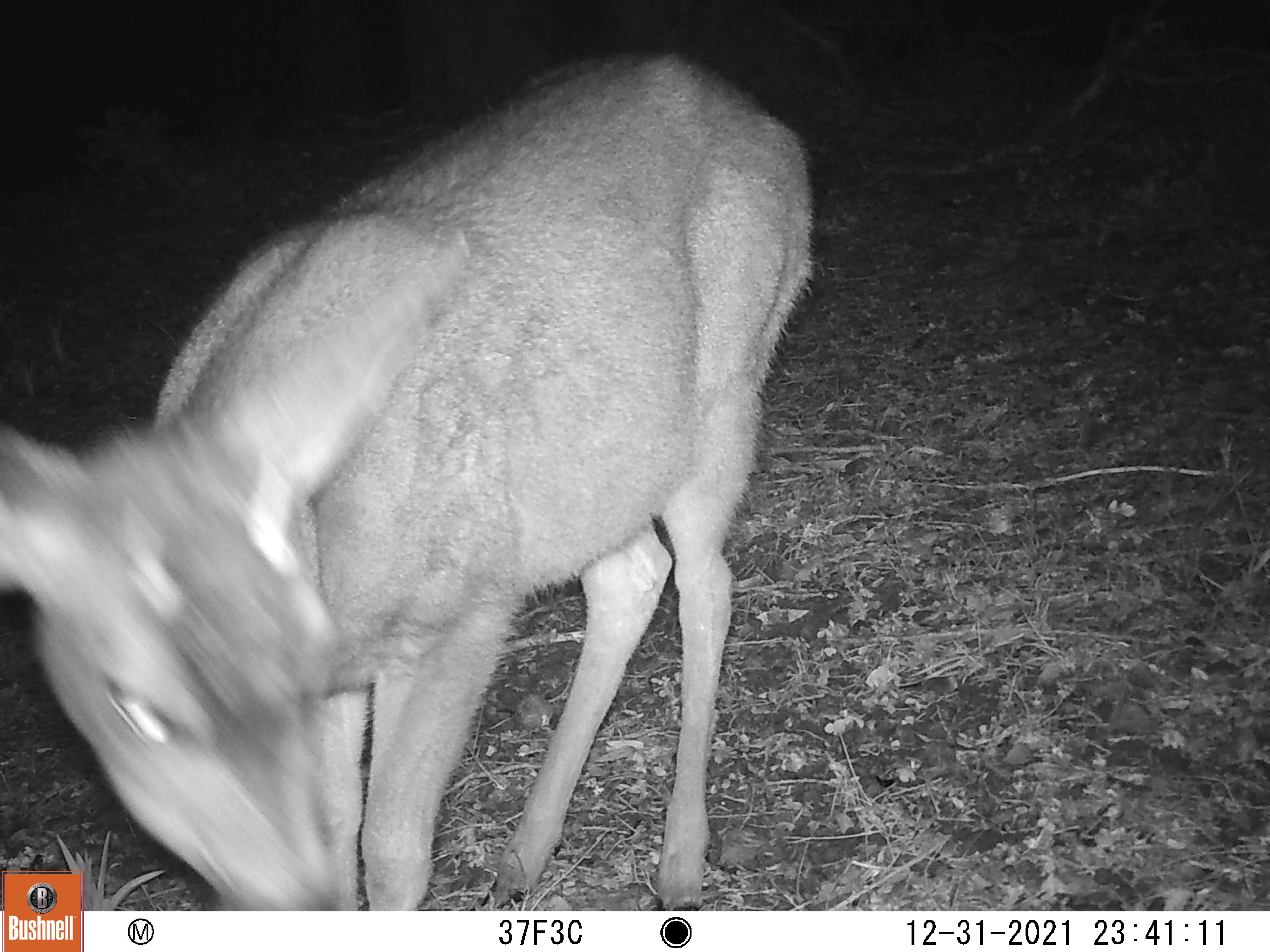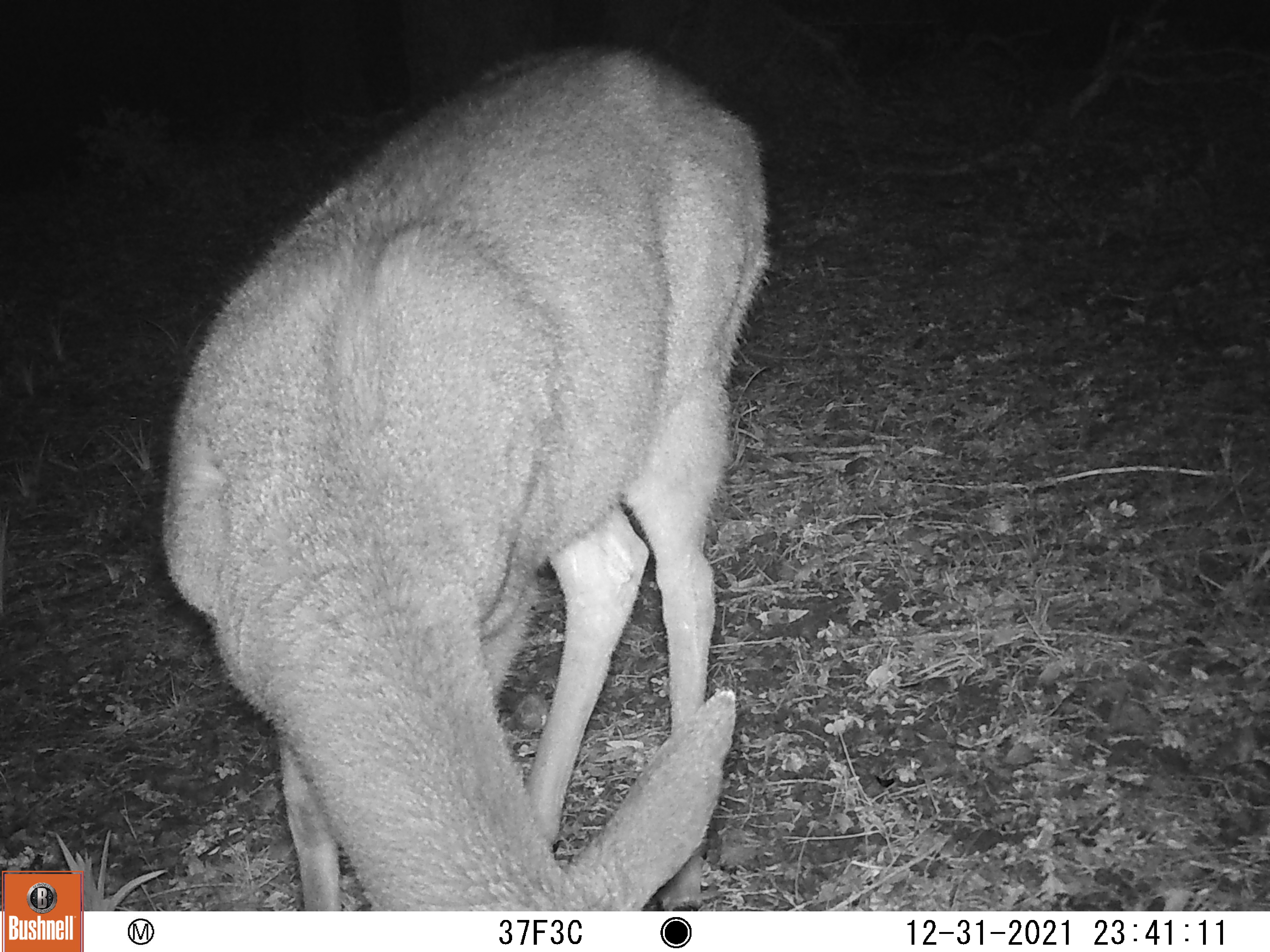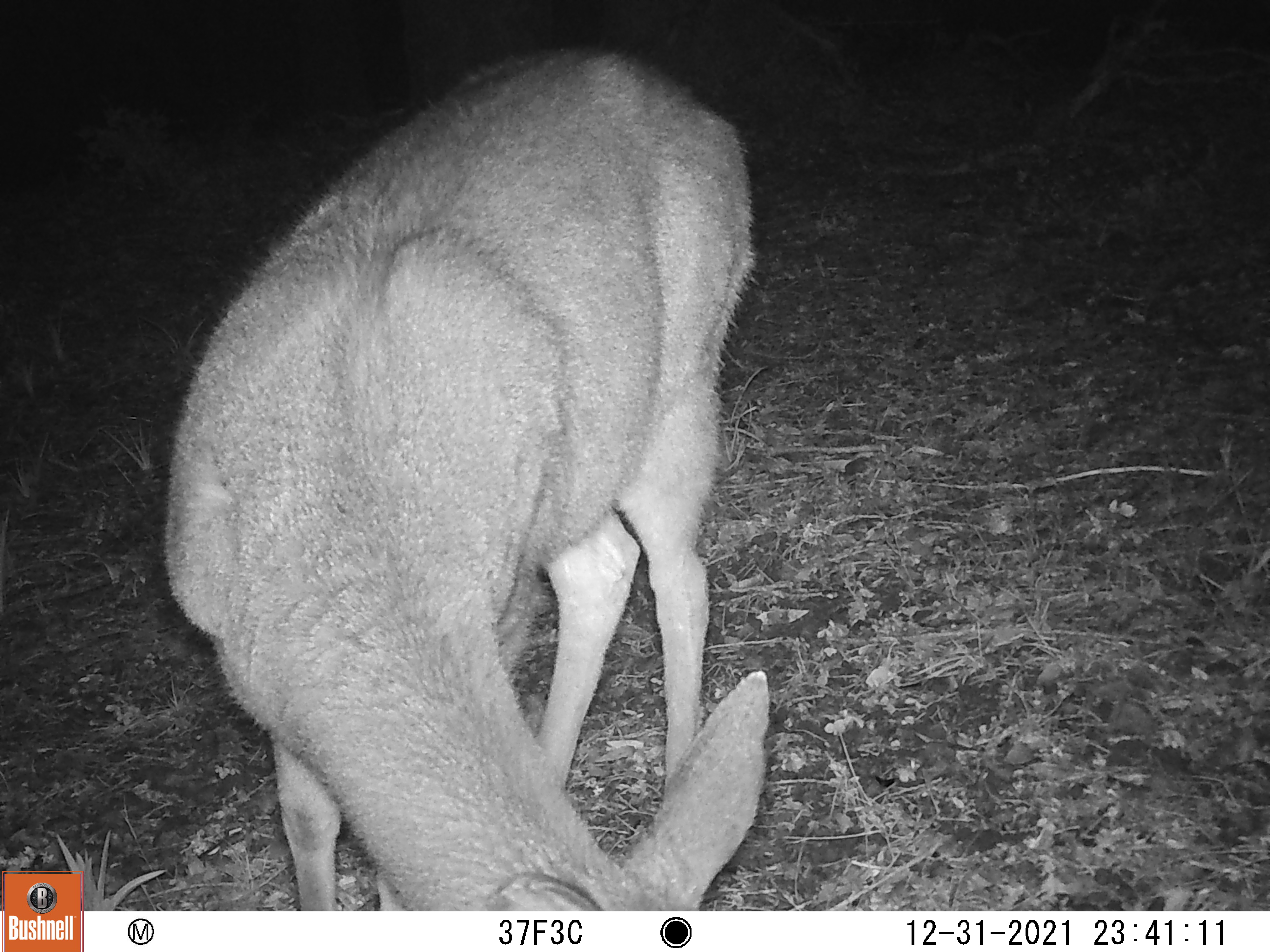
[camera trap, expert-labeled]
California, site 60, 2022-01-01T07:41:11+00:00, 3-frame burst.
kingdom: Animalia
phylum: Chordata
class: Mammalia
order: Artiodactyla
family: Cervidae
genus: Odocoileus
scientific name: Odocoileus hemionus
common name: mule deer